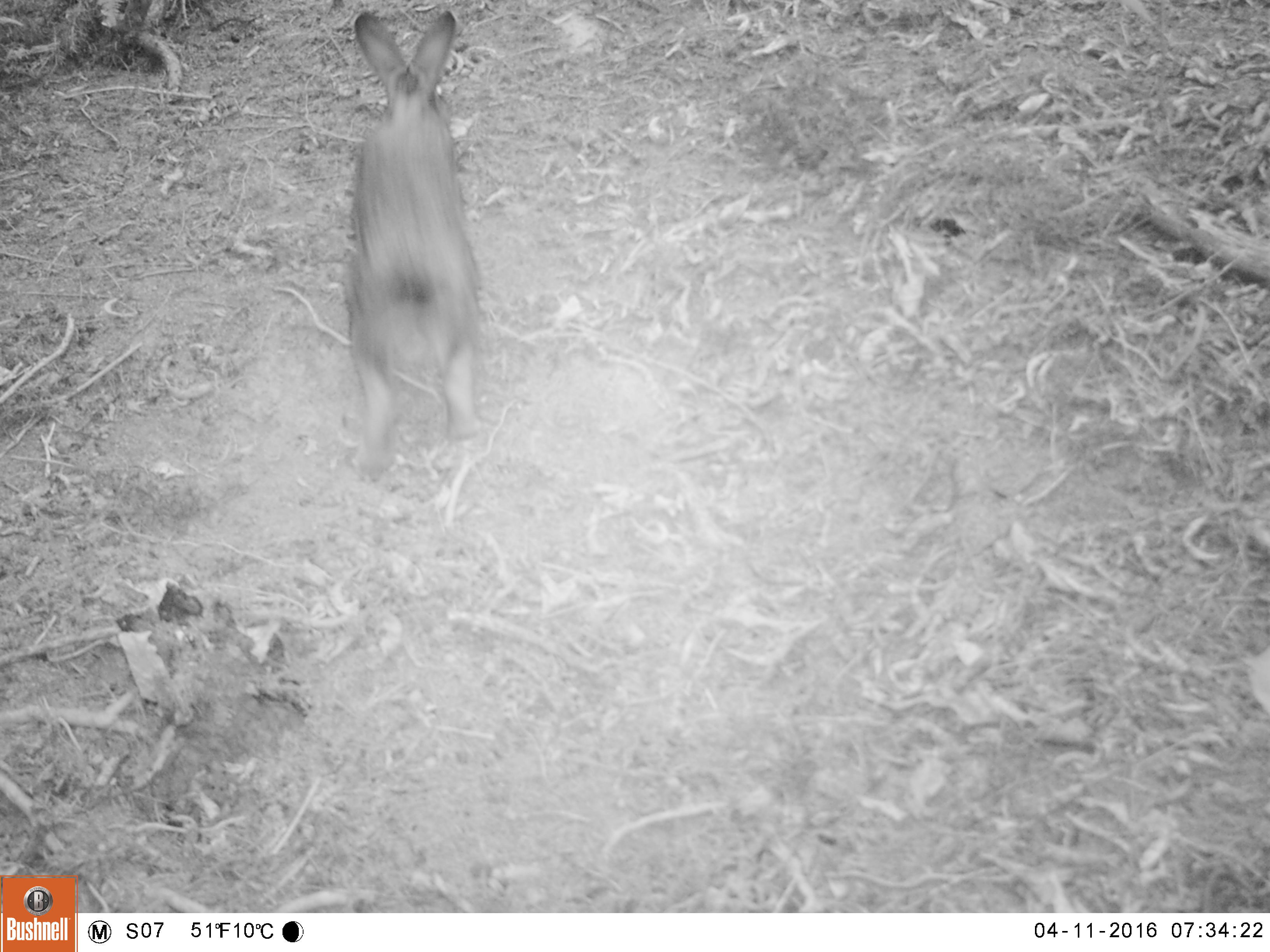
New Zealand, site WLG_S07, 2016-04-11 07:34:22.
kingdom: Animalia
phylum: Chordata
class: Mammalia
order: Lagomorpha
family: Leporidae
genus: Oryctolagus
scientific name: Oryctolagus cuniculus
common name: european rabbit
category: rabbit